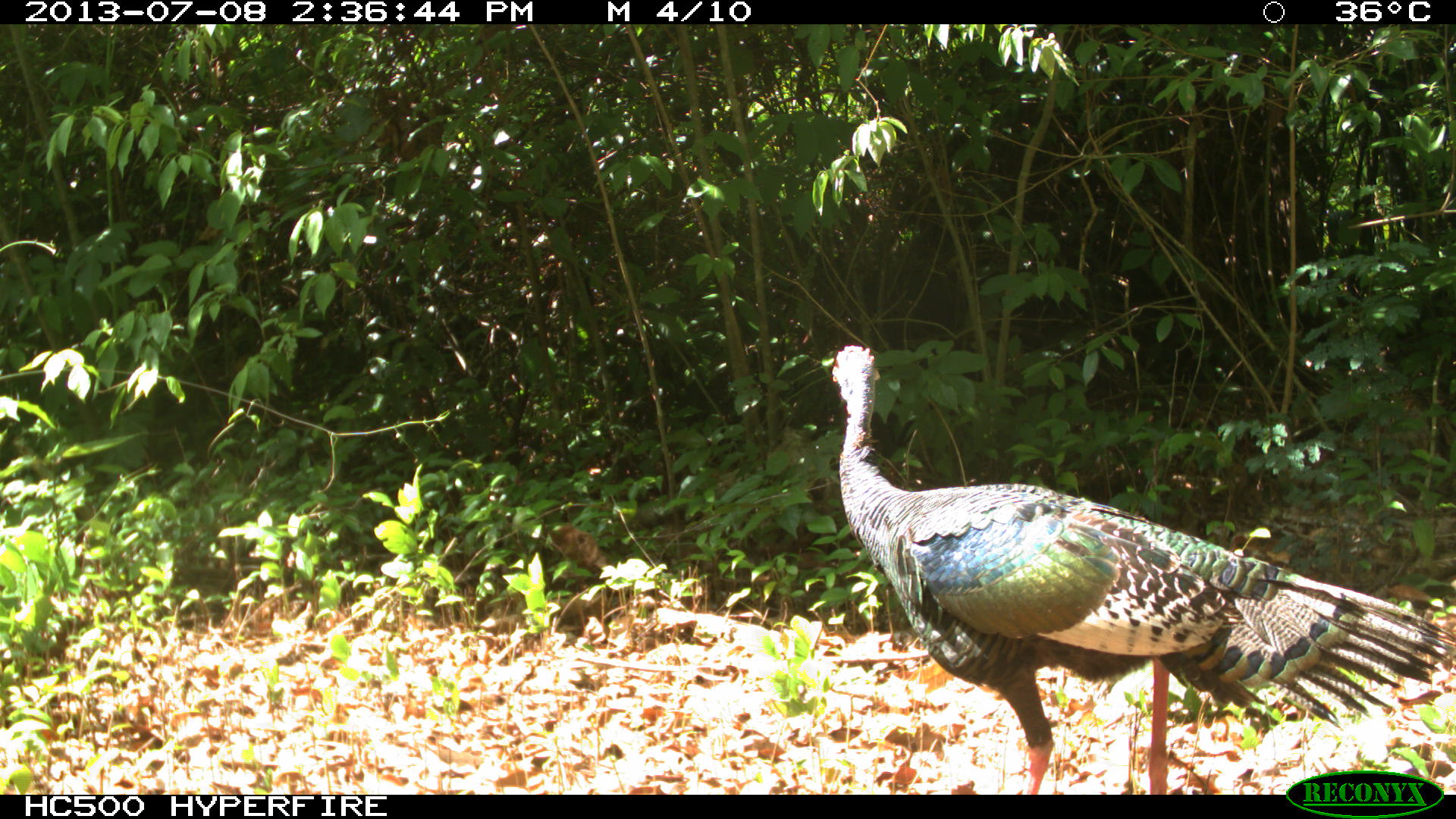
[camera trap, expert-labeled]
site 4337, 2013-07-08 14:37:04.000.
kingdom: Animalia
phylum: Chordata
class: Aves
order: Galliformes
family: Phasianidae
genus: Meleagris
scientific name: Meleagris ocellata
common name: ocellated turkey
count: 1